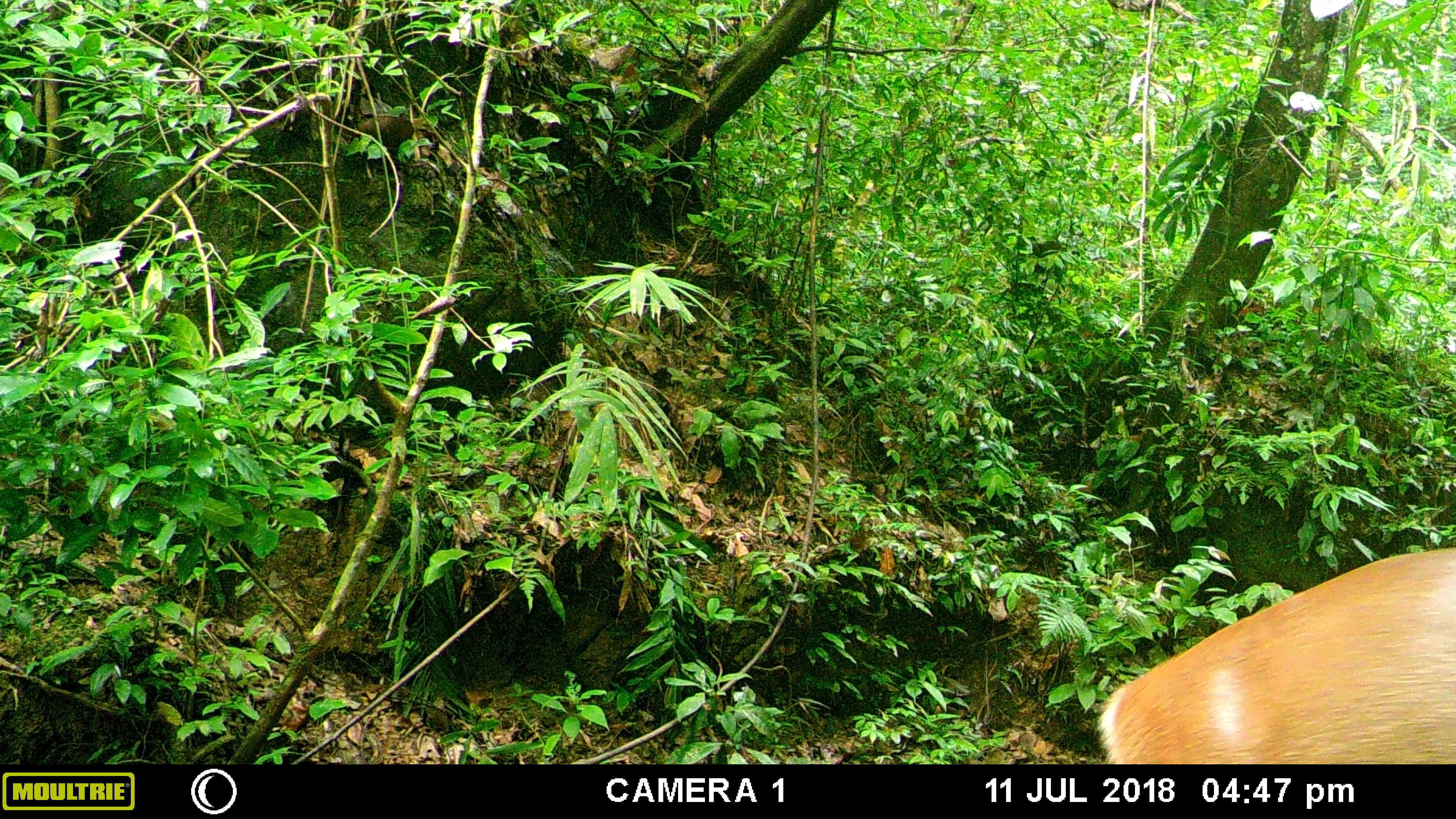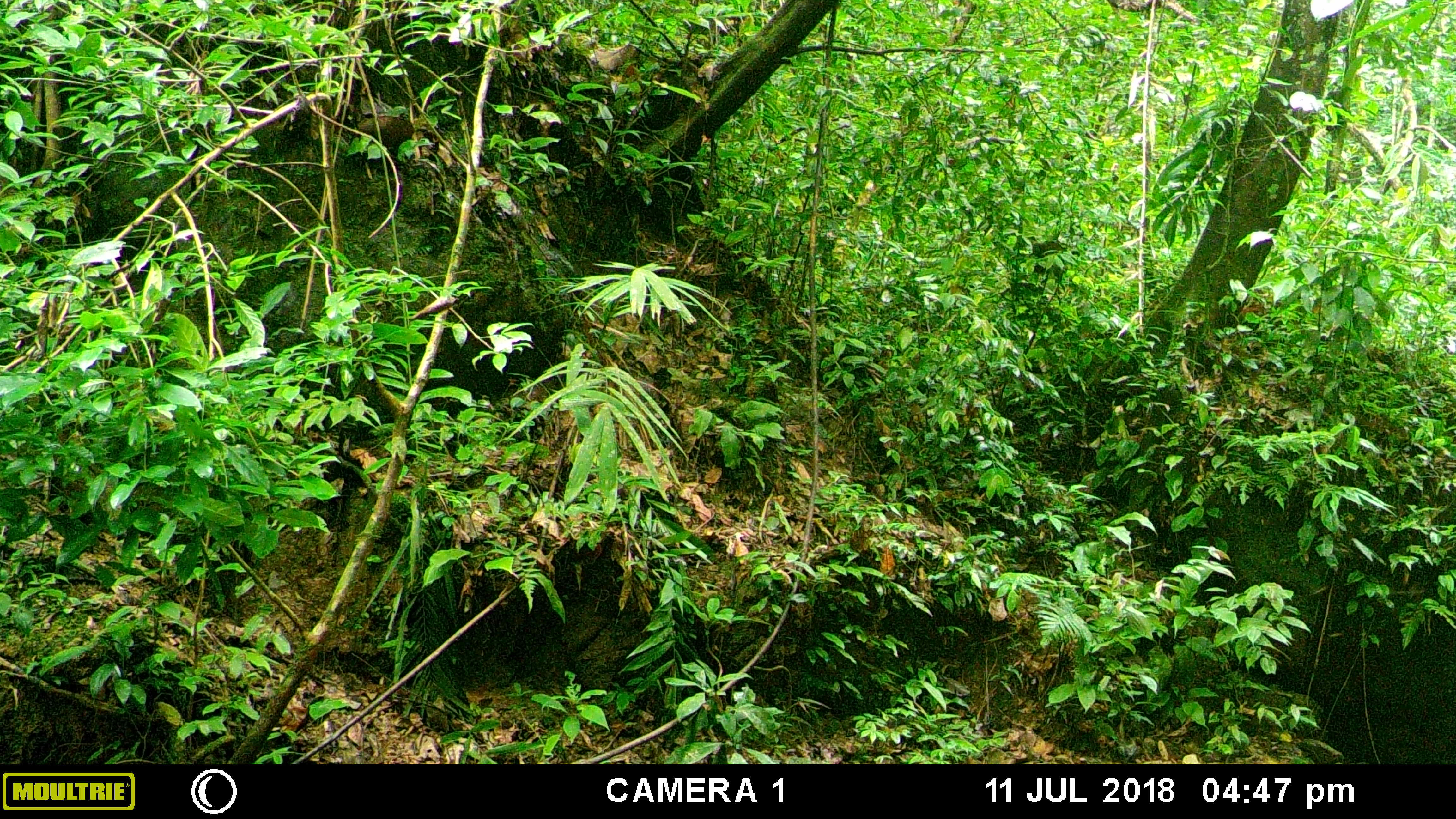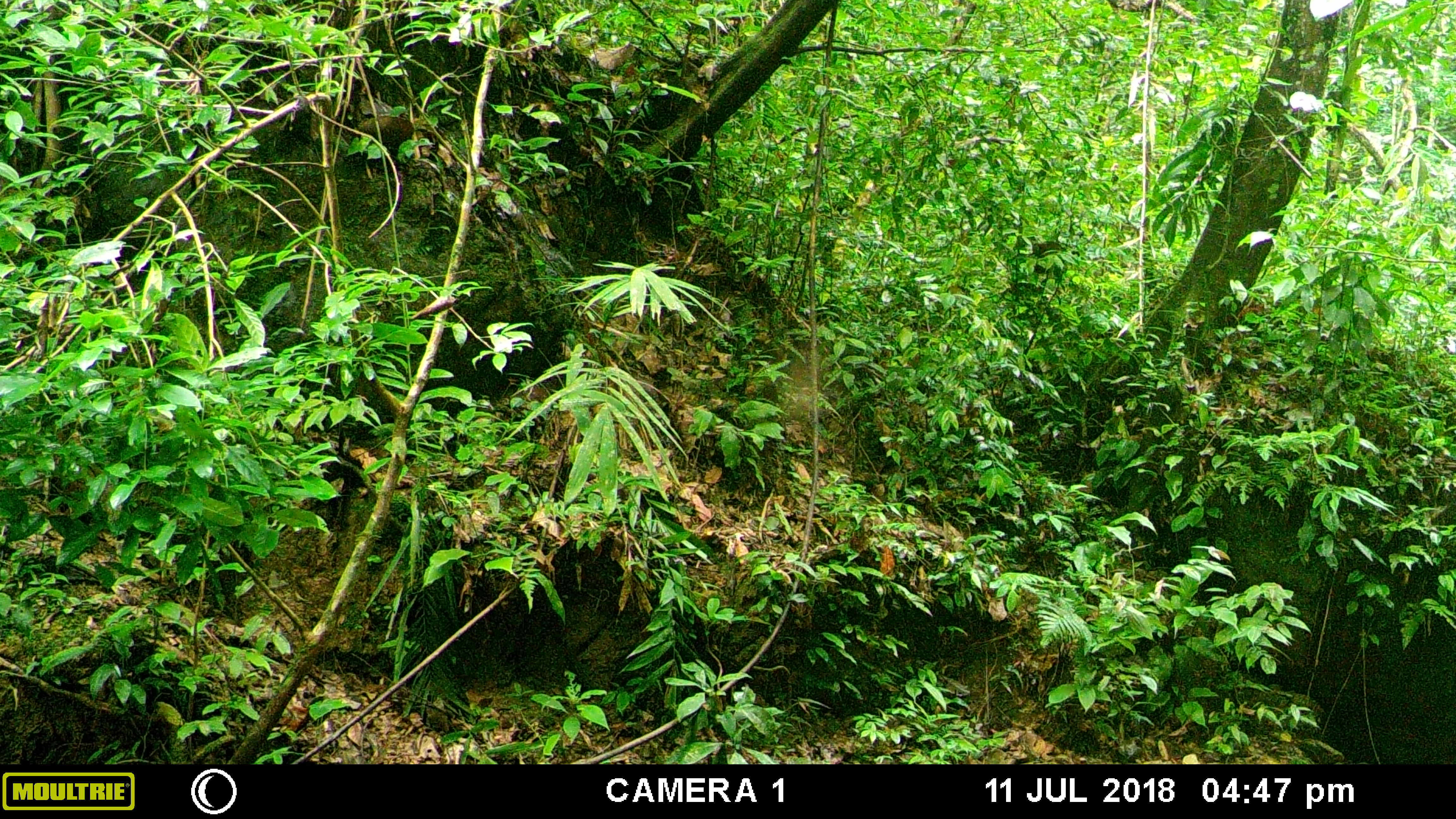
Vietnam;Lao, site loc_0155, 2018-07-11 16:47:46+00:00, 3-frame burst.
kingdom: Animalia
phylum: Chordata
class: Mammalia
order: Artiodactyla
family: Cervidae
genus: Muntiacus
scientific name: Muntiacus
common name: muntjacs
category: unidentified muntjac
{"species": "unidentified muntjac (muntjacs) (Muntiacus)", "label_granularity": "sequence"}